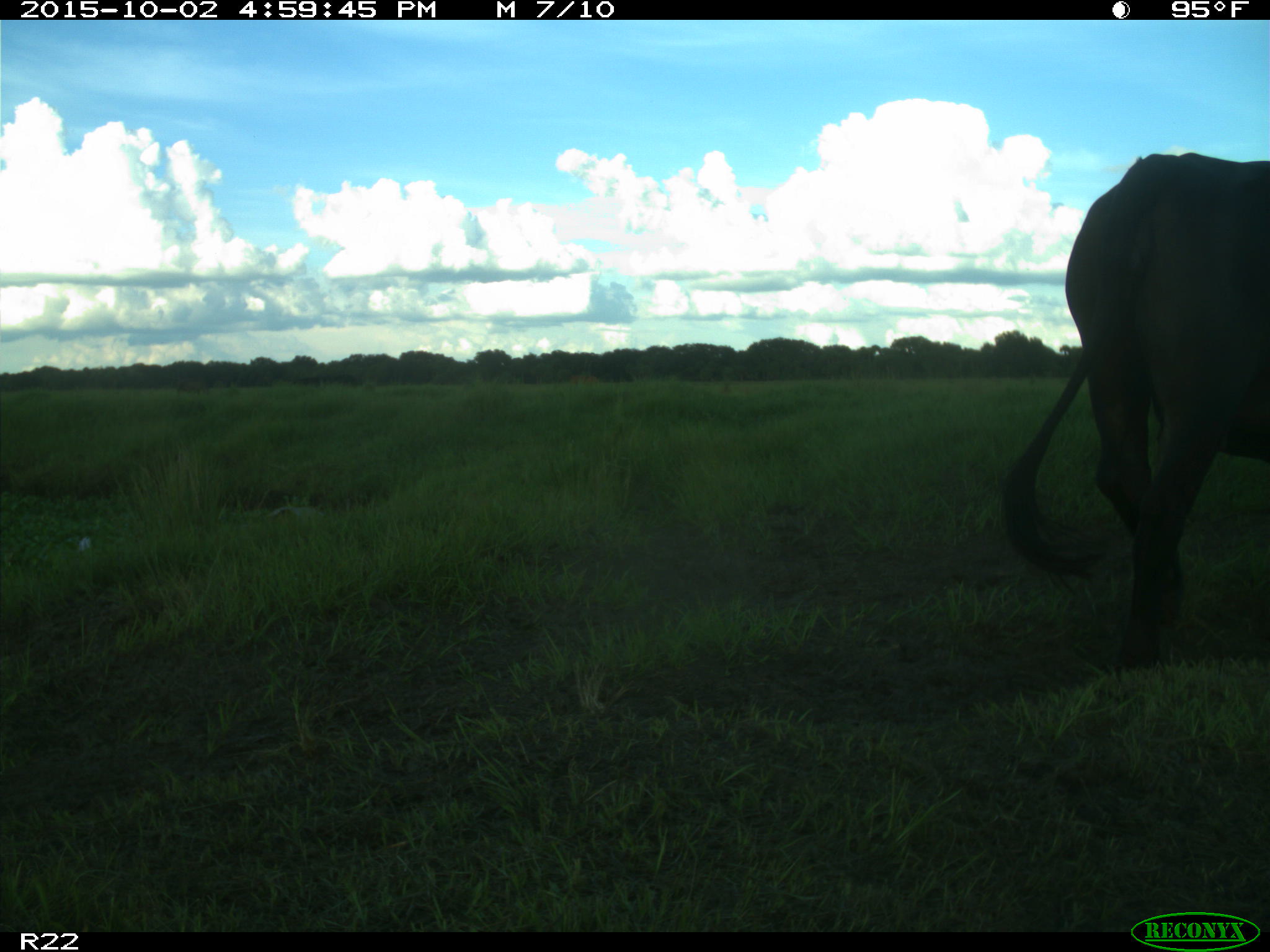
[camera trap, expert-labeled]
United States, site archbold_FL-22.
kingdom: Animalia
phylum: Chordata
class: Mammalia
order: Artiodactyla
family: Bovidae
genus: Bos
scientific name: Bos taurus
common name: domestic cow